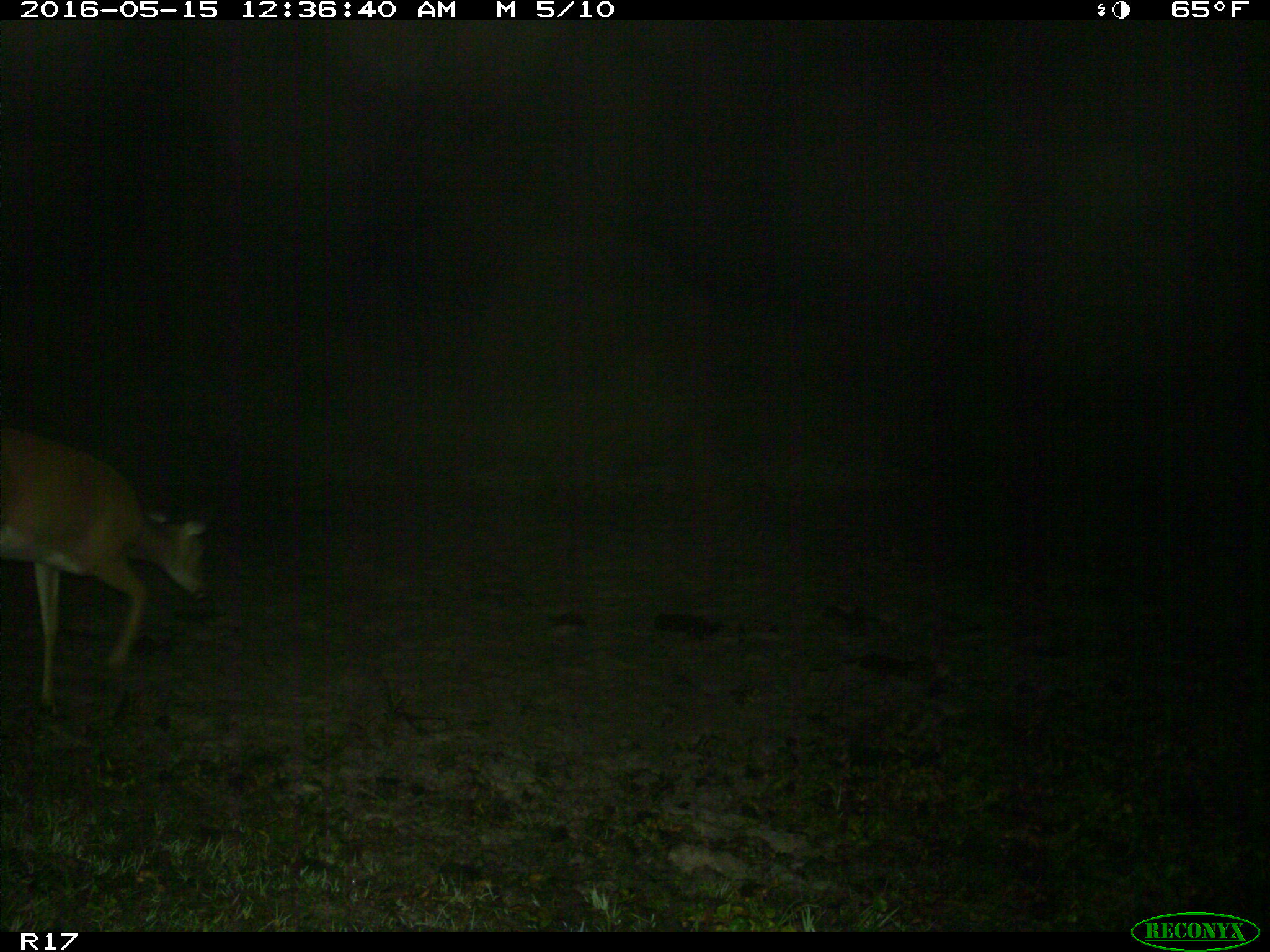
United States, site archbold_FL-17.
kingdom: Animalia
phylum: Chordata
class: Mammalia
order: Artiodactyla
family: Cervidae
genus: Odocoileus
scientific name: Odocoileus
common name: deer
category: unidentified deer